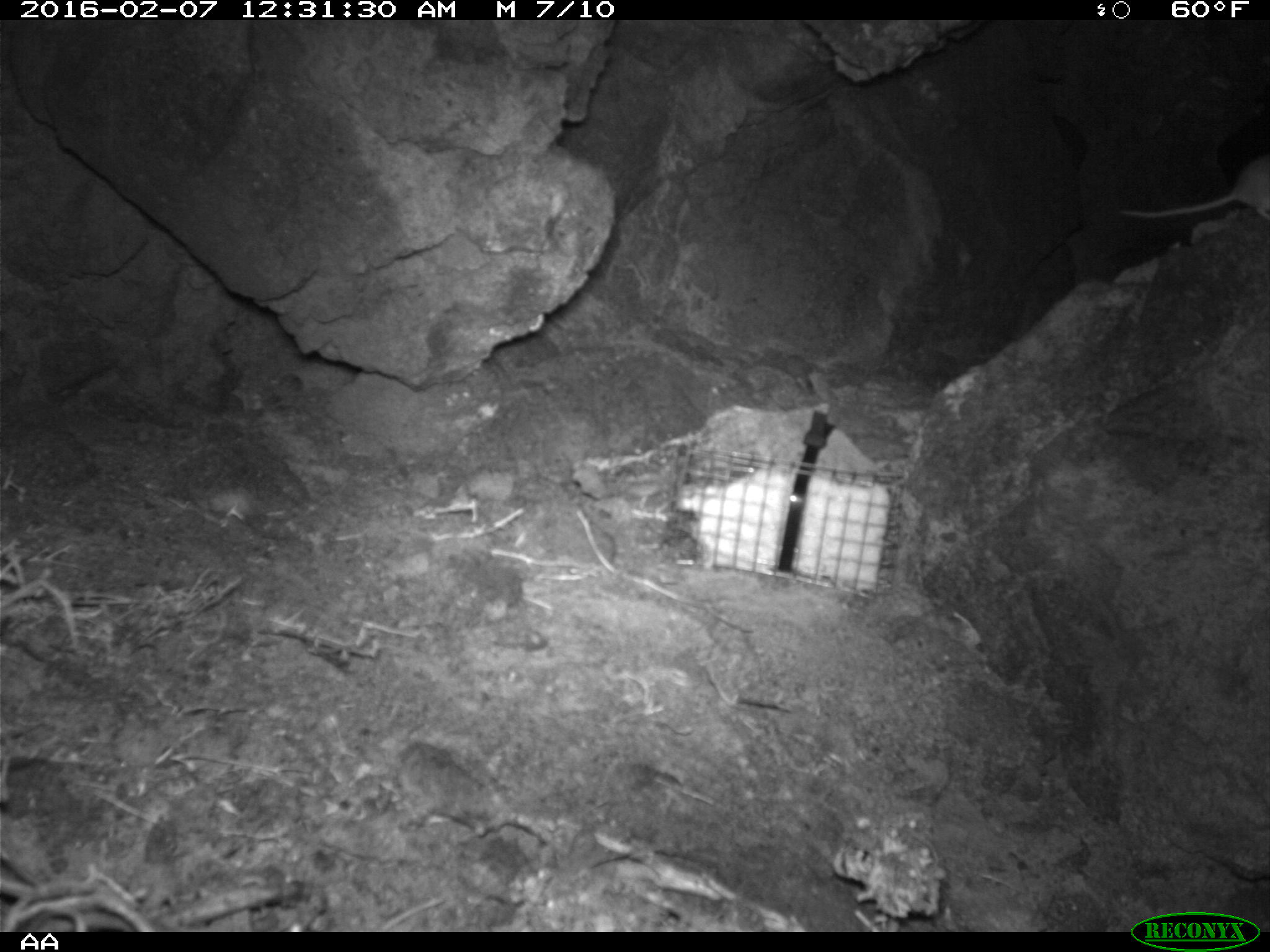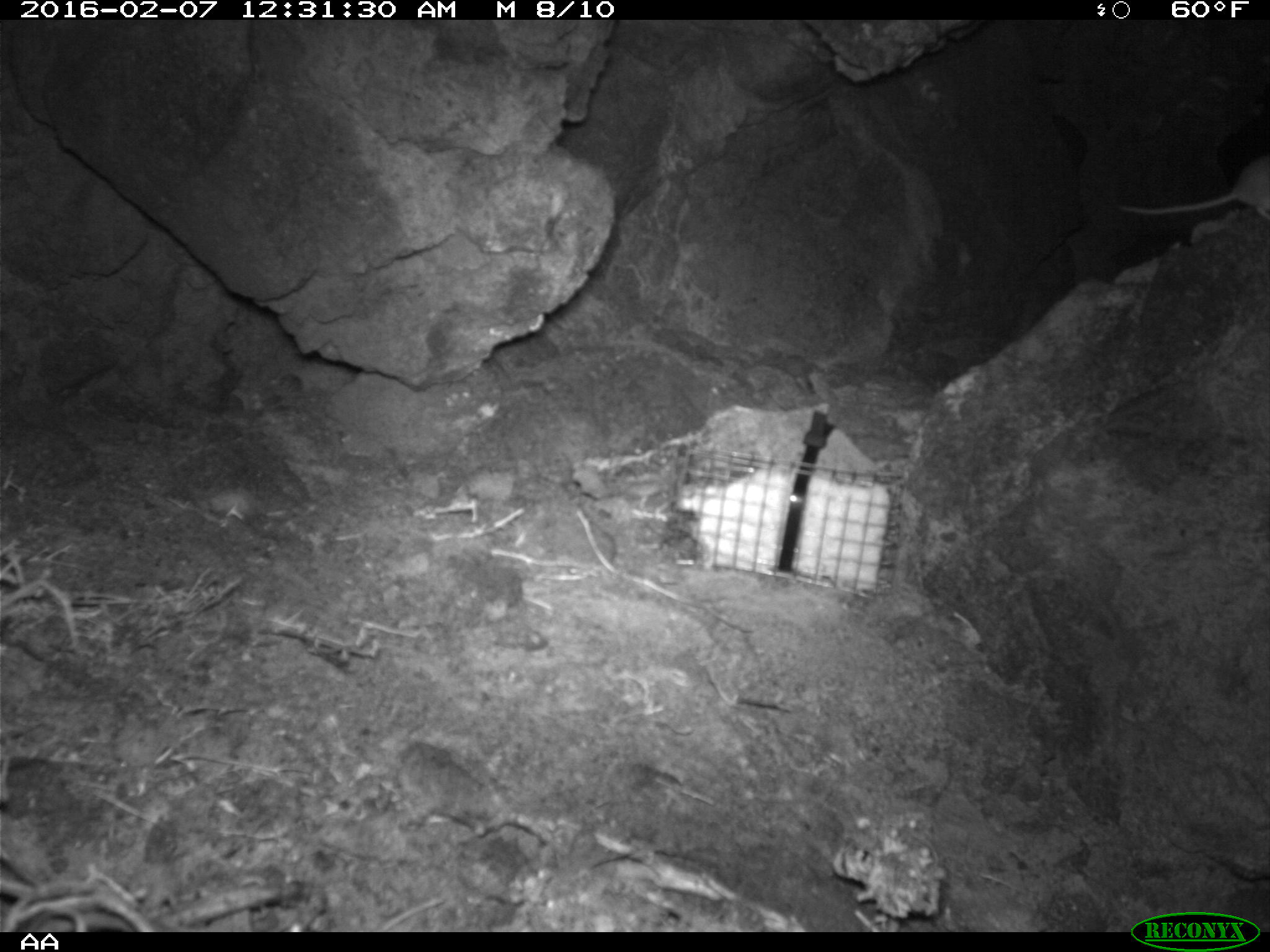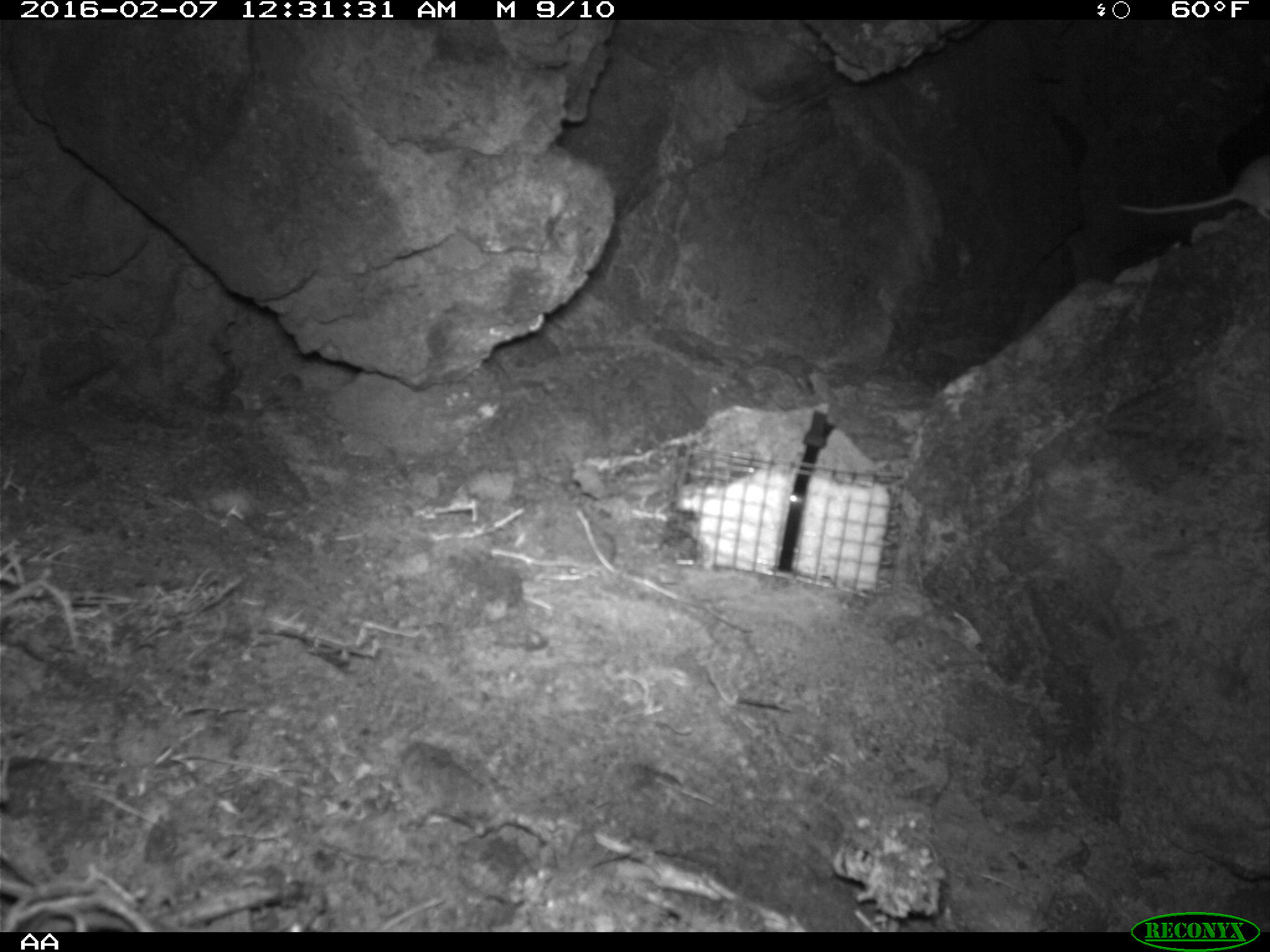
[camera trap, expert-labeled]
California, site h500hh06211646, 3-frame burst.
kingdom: Animalia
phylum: Chordata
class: Mammalia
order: Rodentia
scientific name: Rodentia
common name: rodent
Rodent (Rodentia).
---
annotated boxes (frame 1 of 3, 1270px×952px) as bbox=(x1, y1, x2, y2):
rodent: bbox=(1118, 152, 1269, 219)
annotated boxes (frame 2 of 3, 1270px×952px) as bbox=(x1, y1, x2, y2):
rodent: bbox=(1118, 152, 1269, 222)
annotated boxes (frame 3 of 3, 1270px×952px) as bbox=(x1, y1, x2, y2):
rodent: bbox=(1114, 158, 1269, 222)